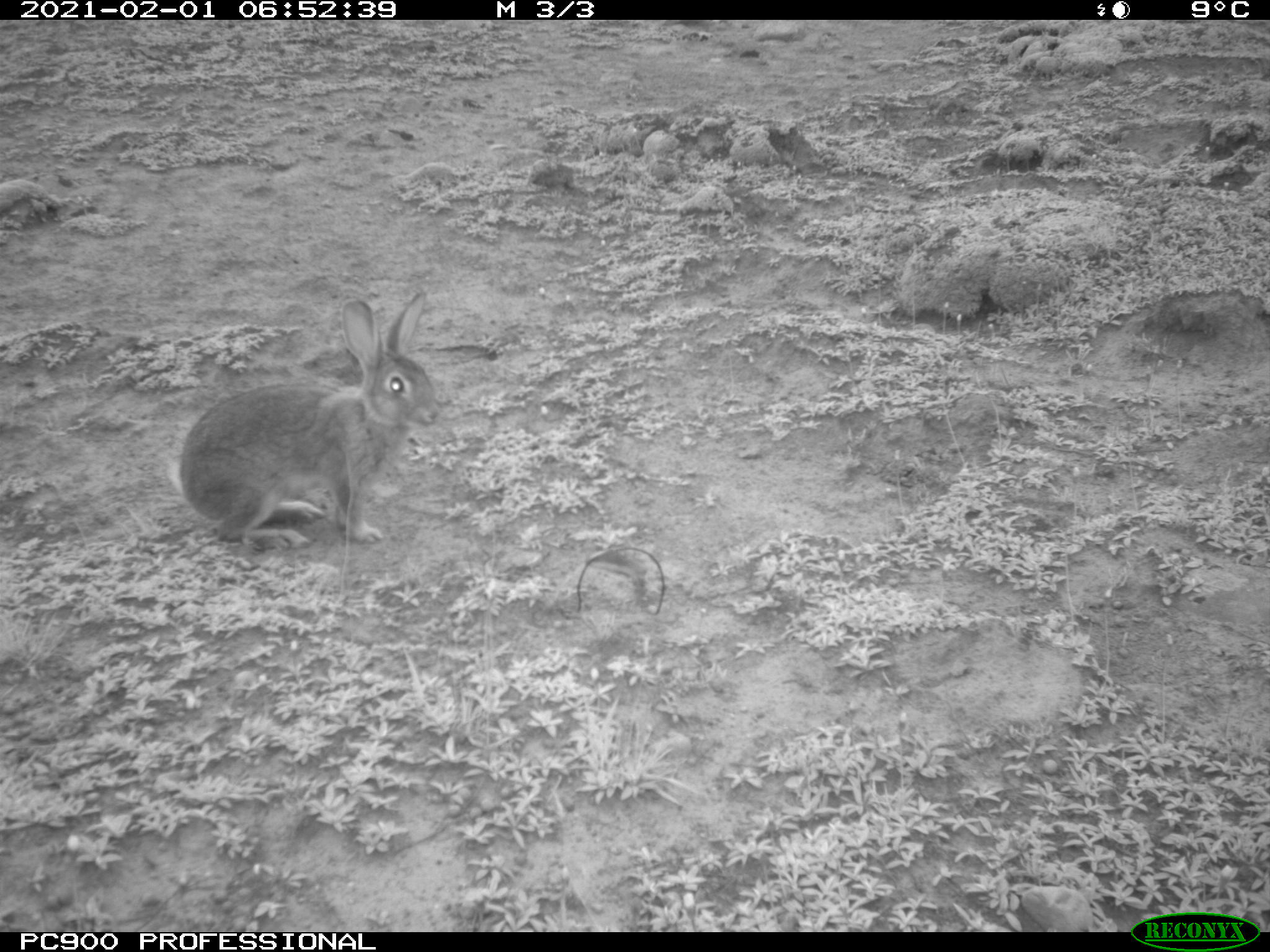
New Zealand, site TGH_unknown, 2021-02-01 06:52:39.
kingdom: Animalia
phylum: Chordata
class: Mammalia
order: Lagomorpha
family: Leporidae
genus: Oryctolagus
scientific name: Oryctolagus cuniculus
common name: european rabbit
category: rabbit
Rabbit (european rabbit) (Oryctolagus cuniculus).